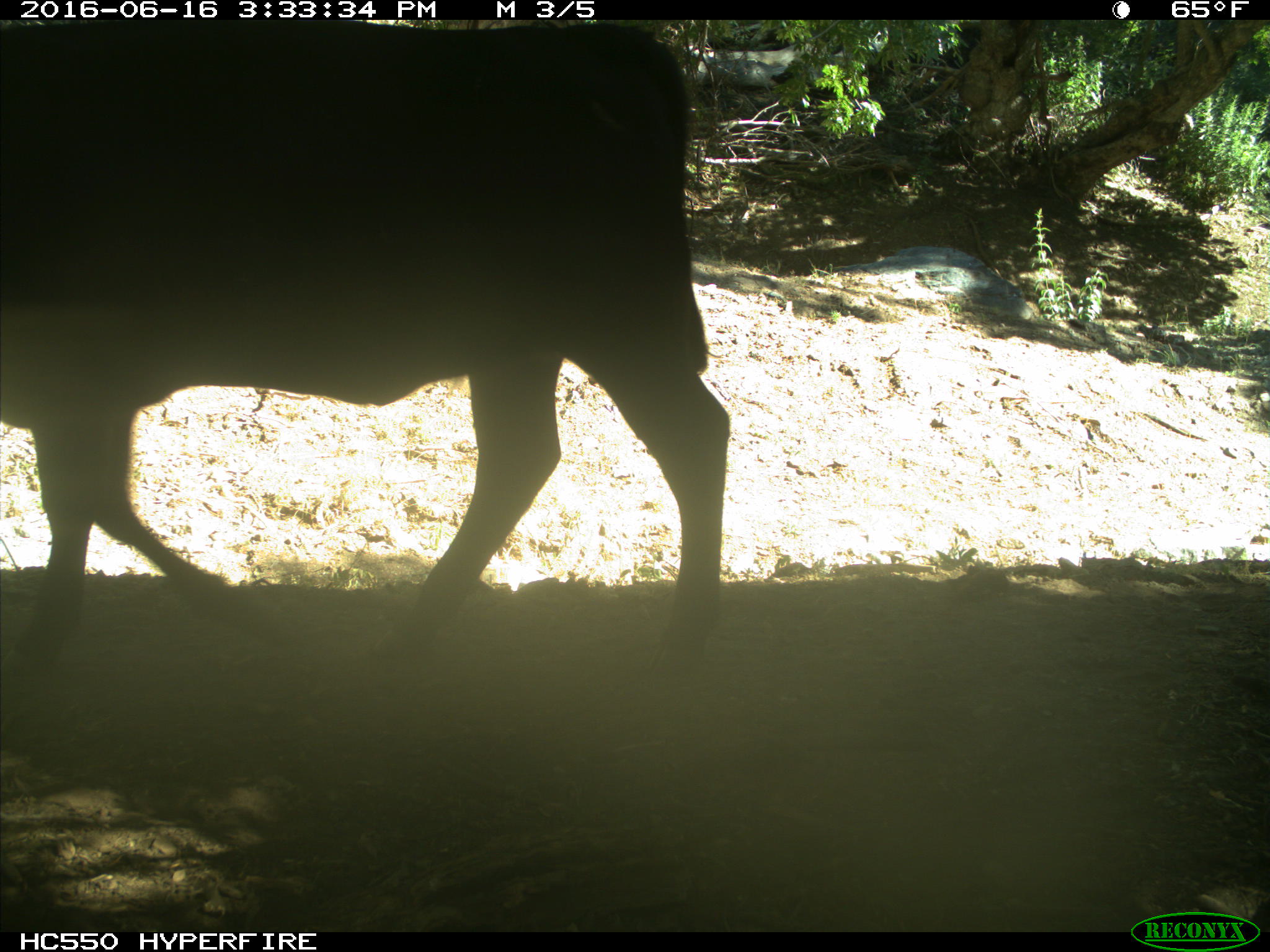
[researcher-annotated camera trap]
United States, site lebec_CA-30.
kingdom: Animalia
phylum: Chordata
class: Mammalia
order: Artiodactyla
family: Bovidae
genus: Bos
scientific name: Bos taurus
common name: domestic cow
Bos taurus (domestic cow).